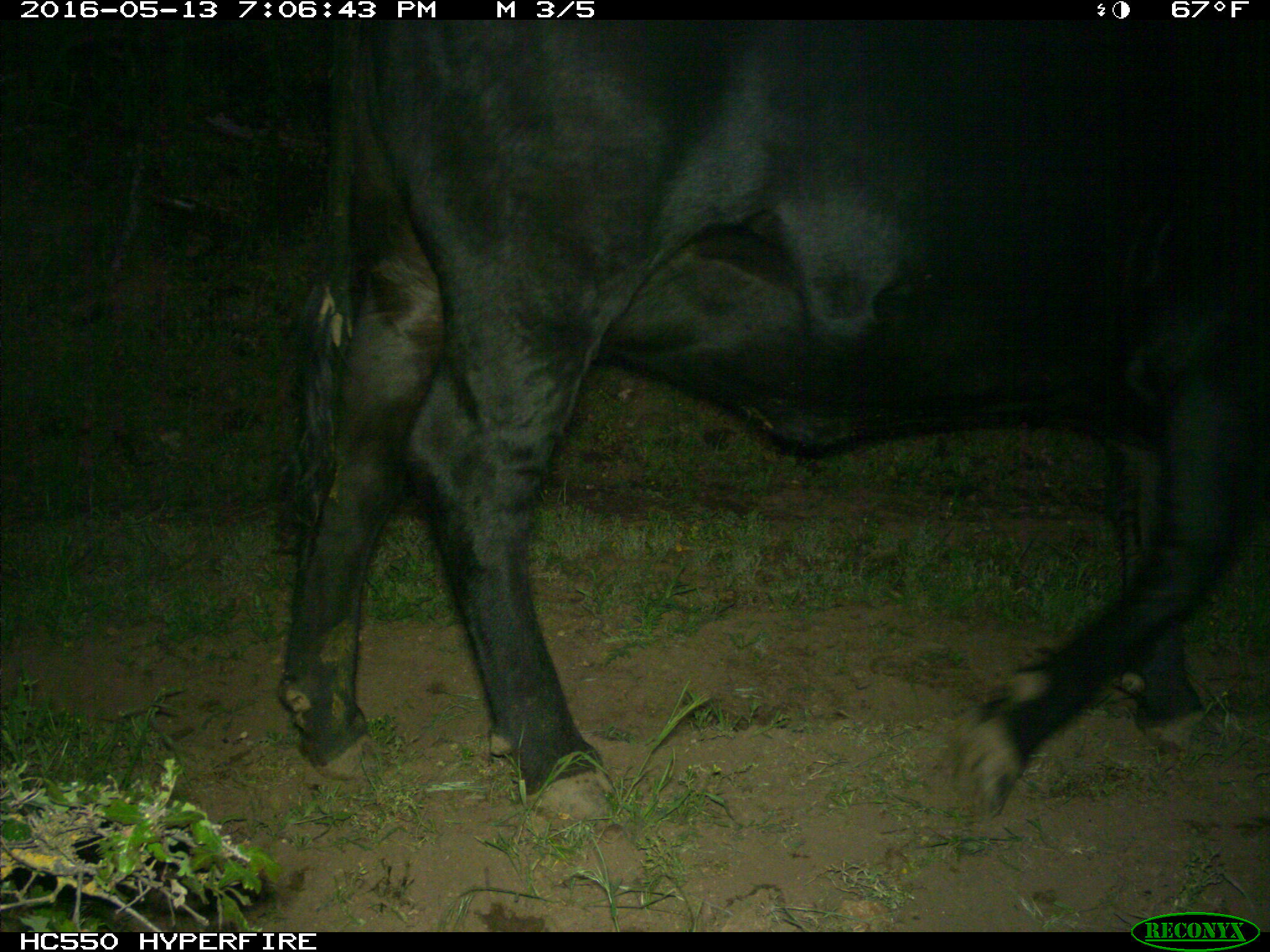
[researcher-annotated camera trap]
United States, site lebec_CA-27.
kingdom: Animalia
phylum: Chordata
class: Mammalia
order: Artiodactyla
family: Bovidae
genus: Bos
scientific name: Bos taurus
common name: domestic cow